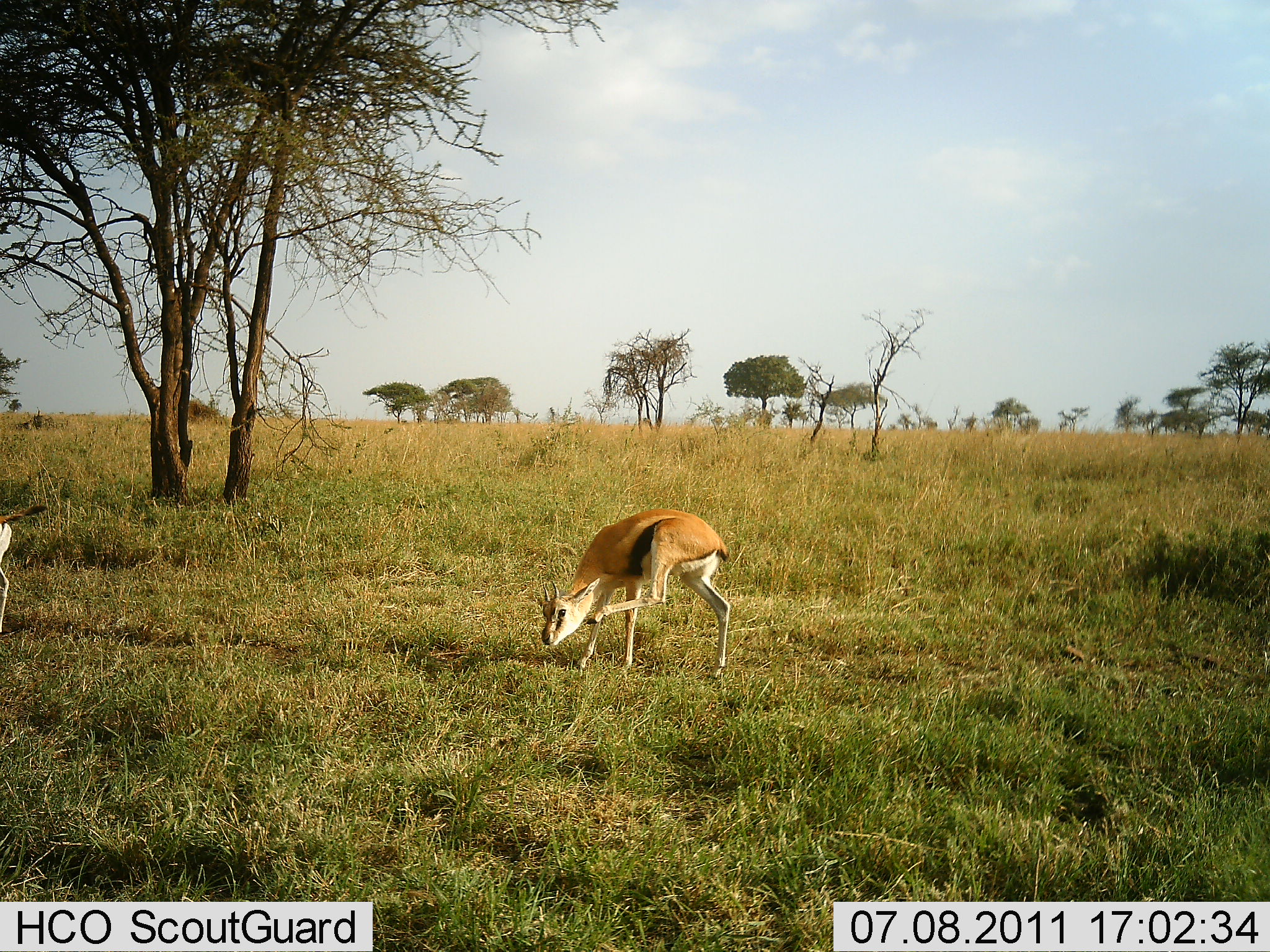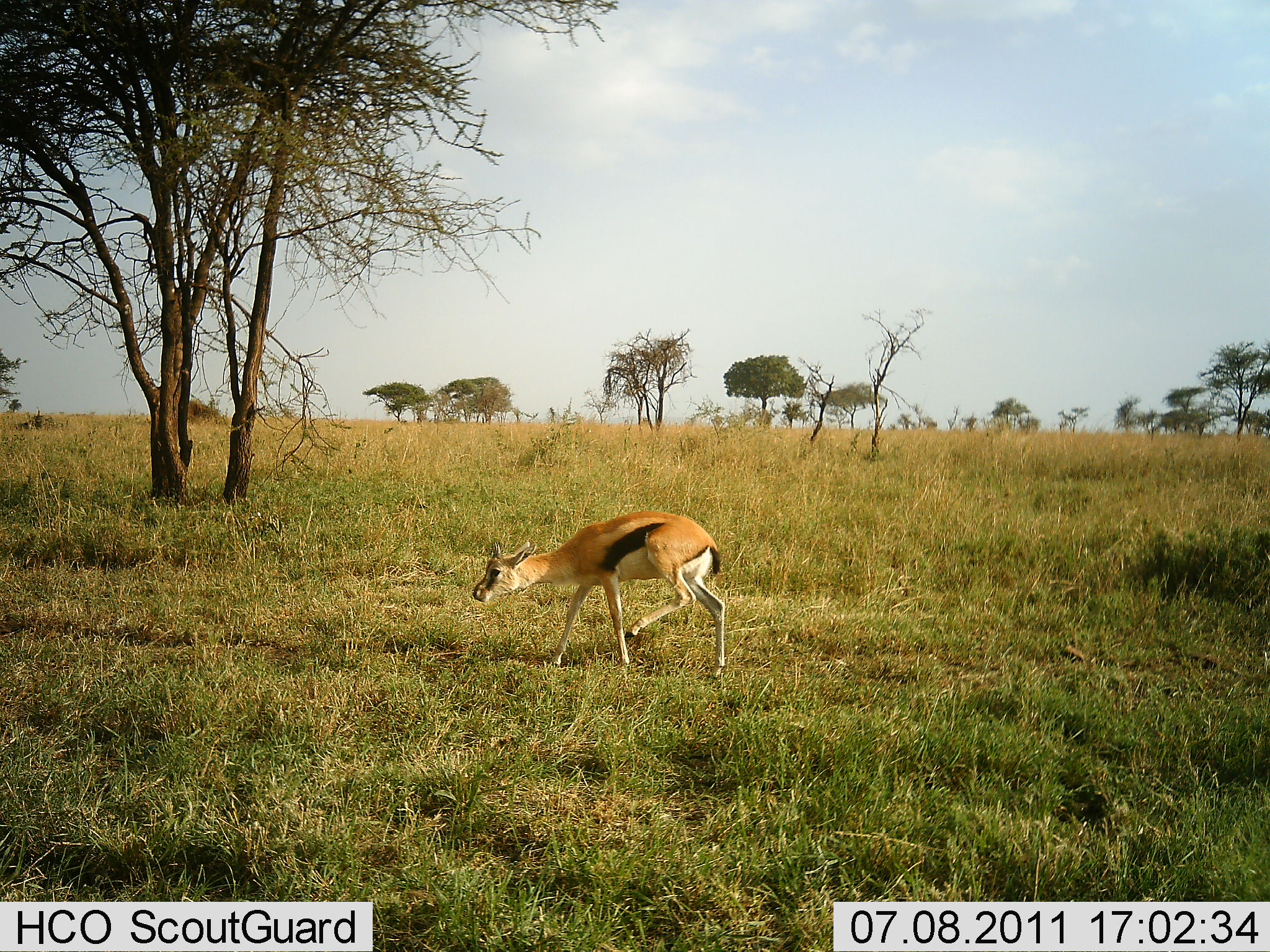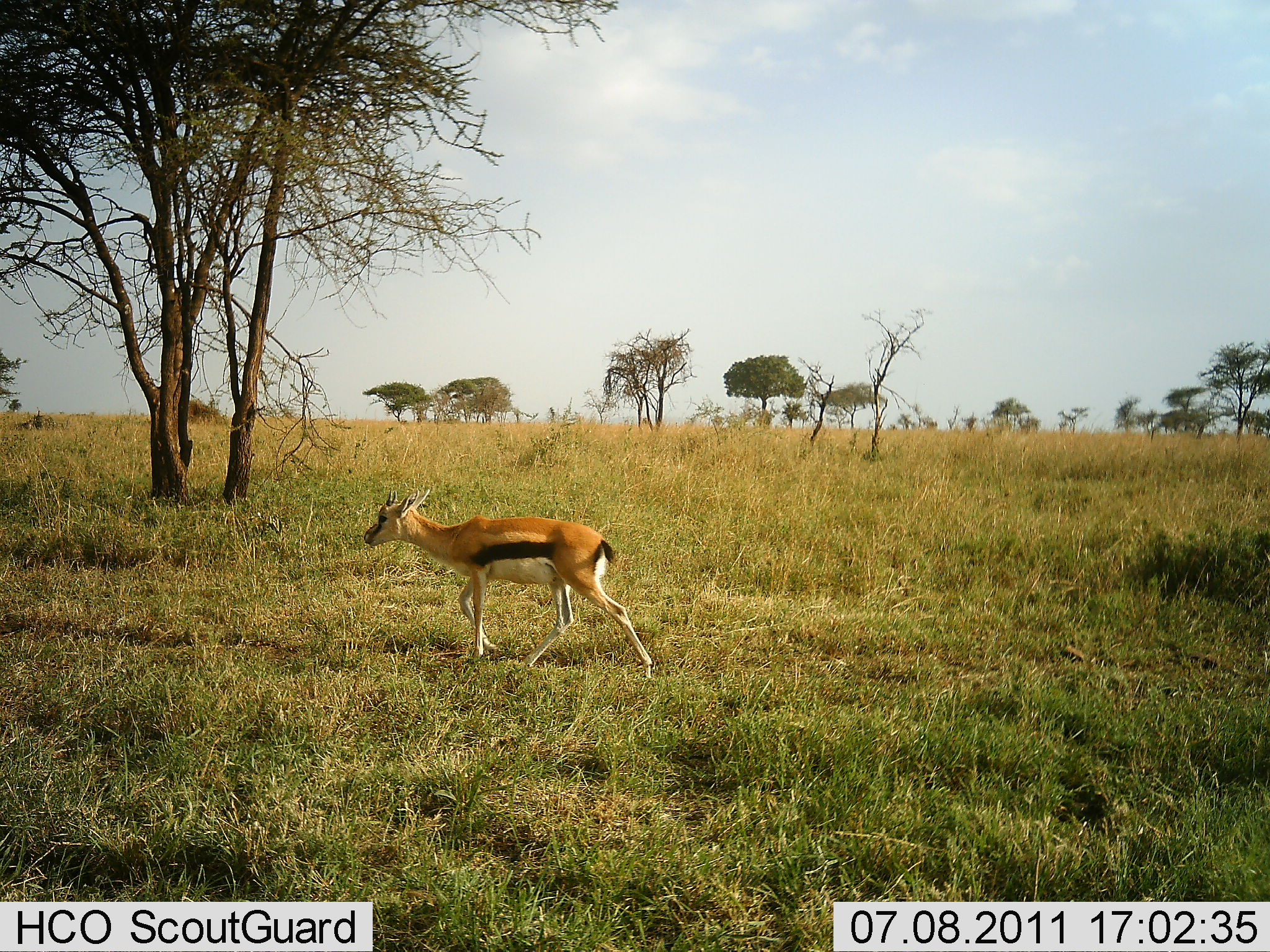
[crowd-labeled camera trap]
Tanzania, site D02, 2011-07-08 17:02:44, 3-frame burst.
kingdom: Animalia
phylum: Chordata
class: Mammalia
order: Artiodactyla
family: Bovidae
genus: Eudorcas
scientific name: Eudorcas thomsonii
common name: thomson's gazelle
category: gazellethomsons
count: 2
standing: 27%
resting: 0%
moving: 100%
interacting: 0%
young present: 9%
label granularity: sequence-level